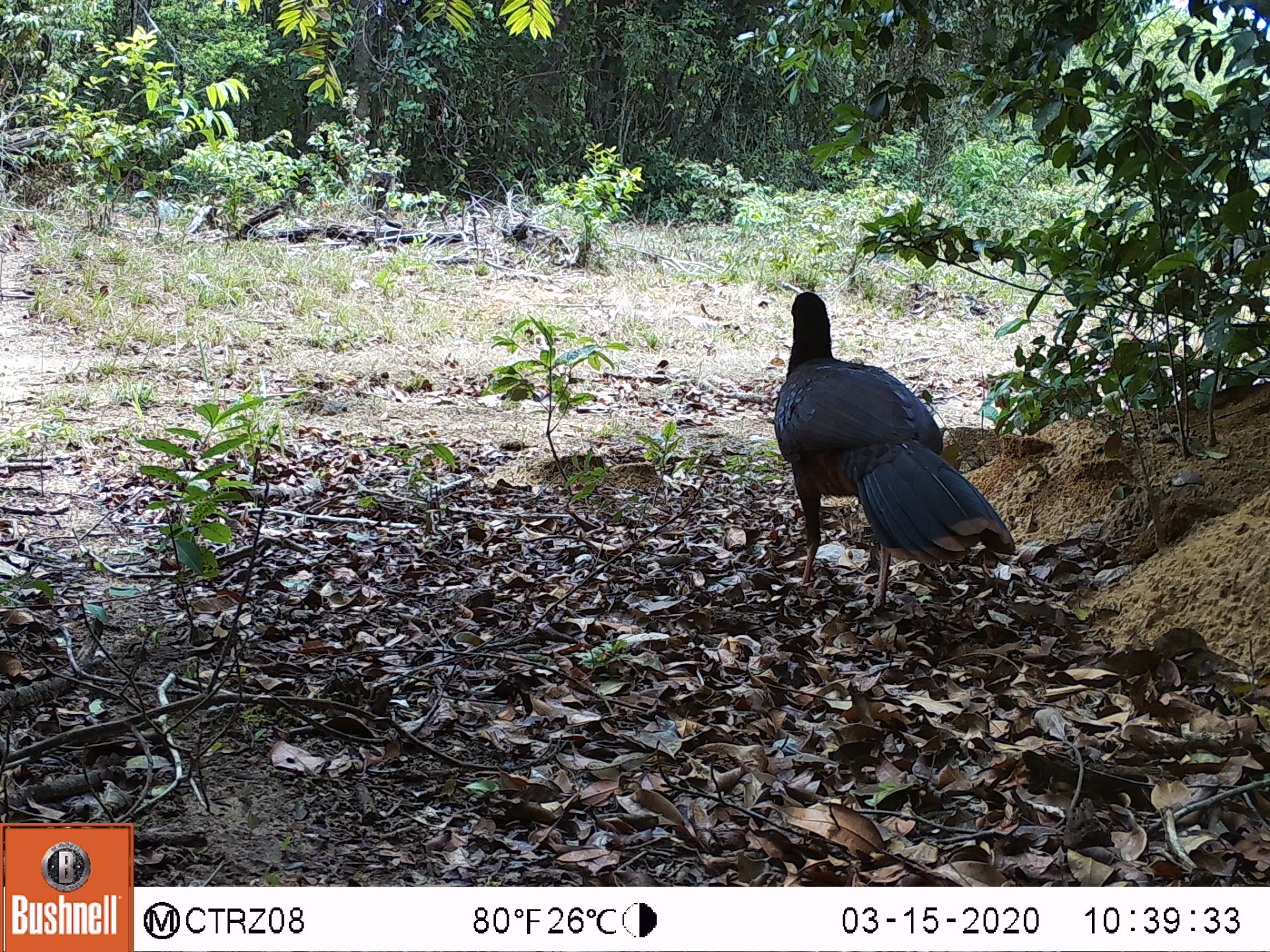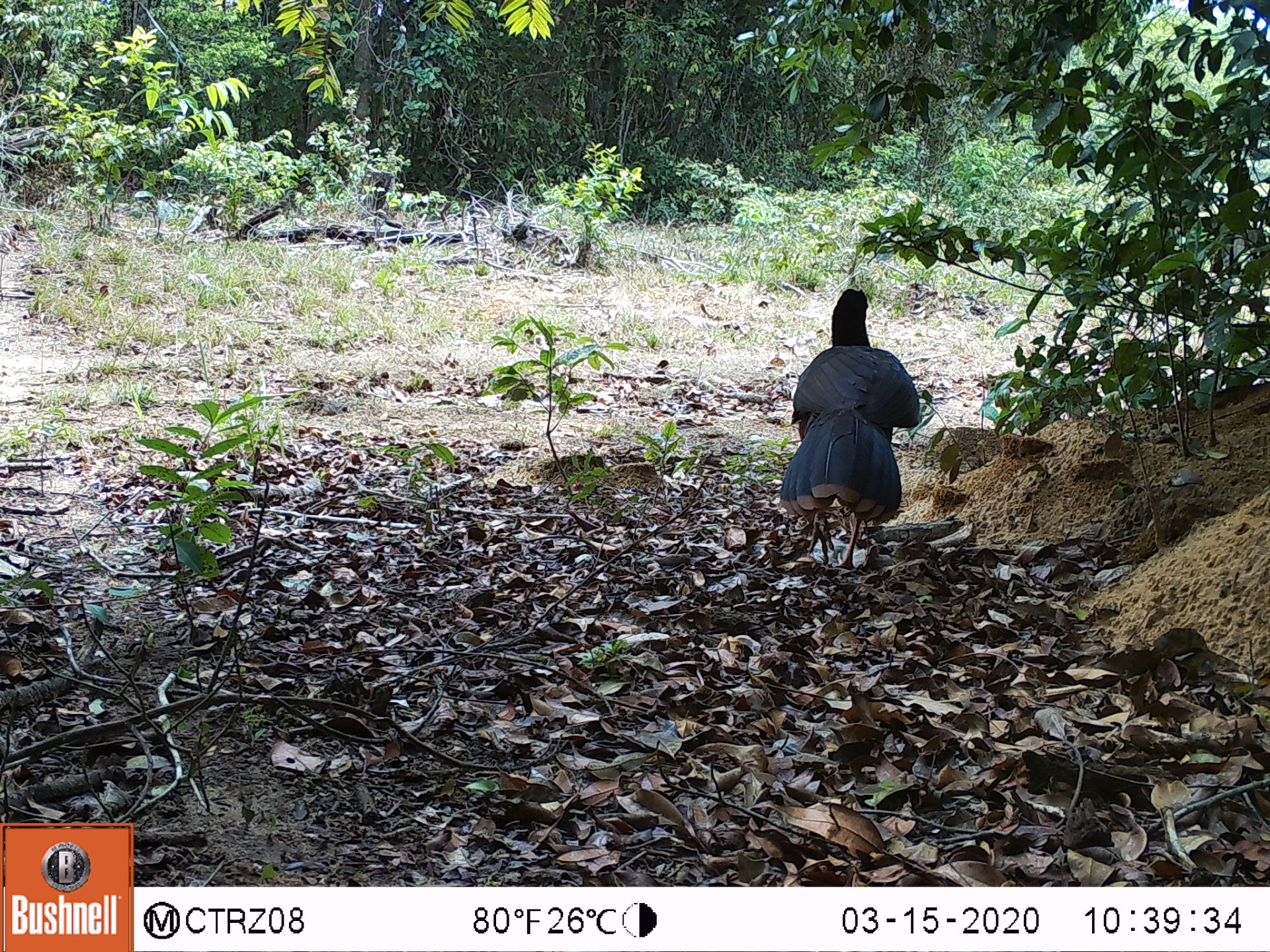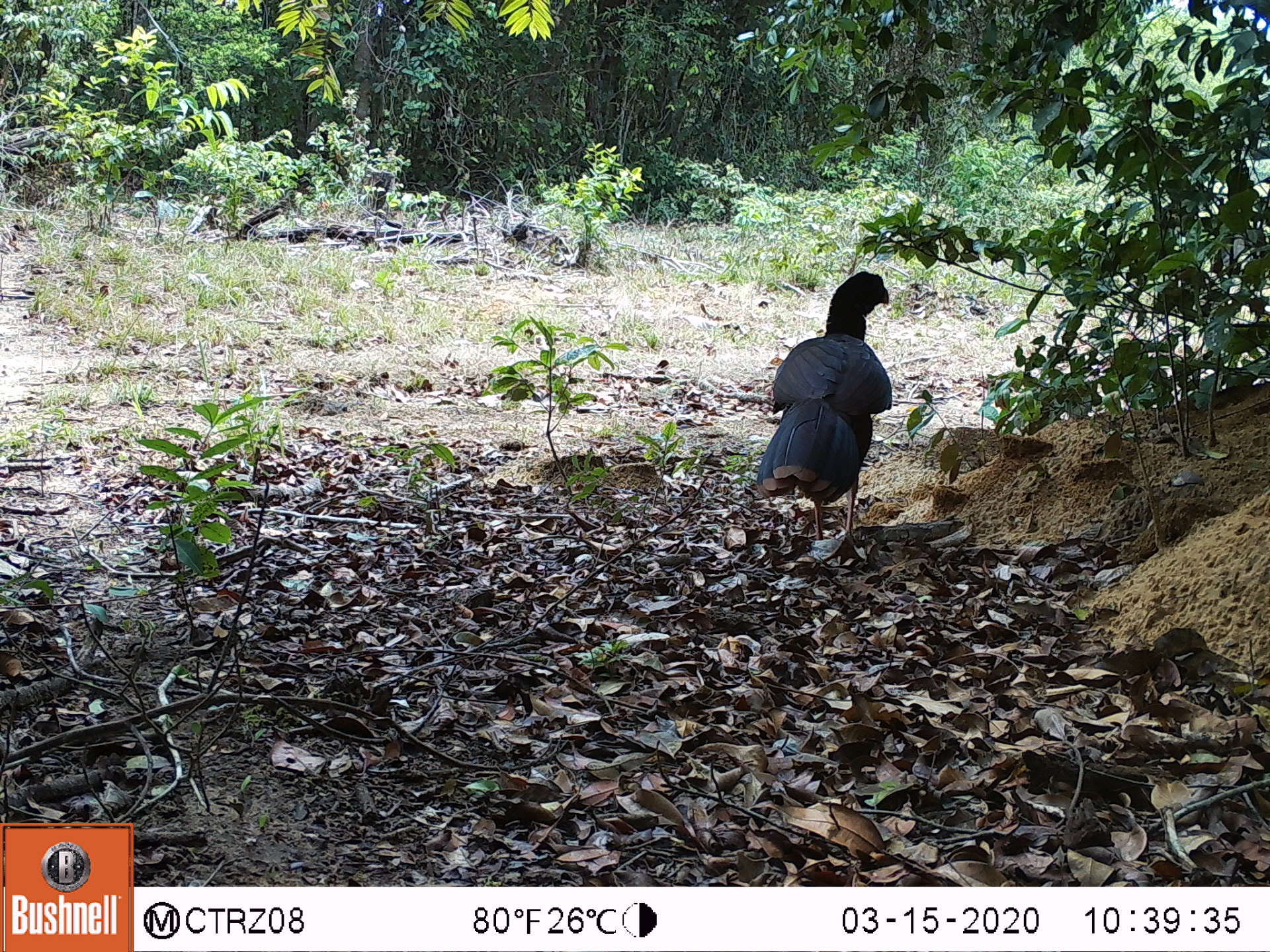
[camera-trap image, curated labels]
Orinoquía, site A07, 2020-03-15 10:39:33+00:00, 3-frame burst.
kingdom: Animalia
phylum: Chordata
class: Aves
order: Galliformes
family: Cracidae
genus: Mitu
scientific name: Mitu salvini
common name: salvin's currasow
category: salvins curassow